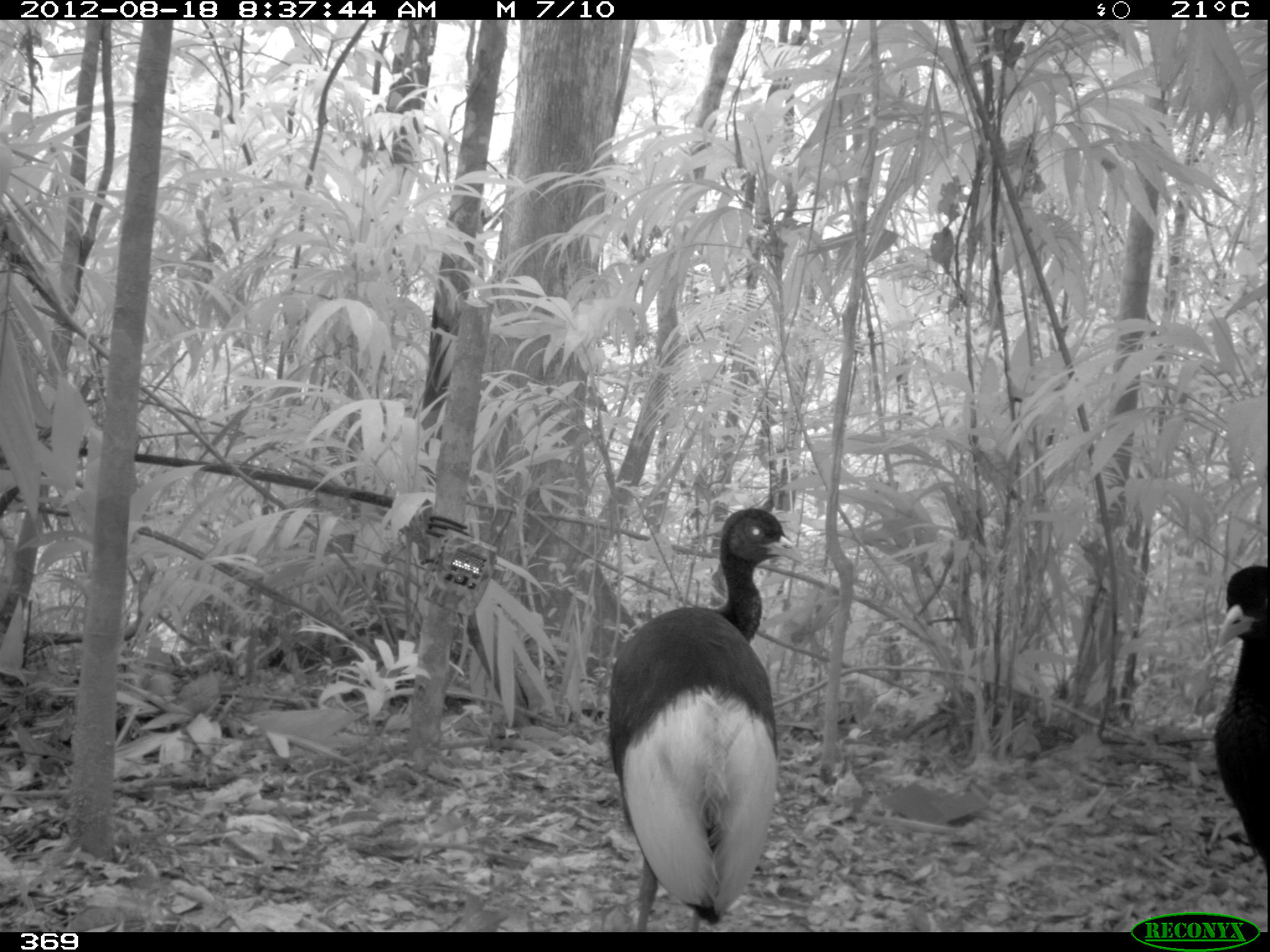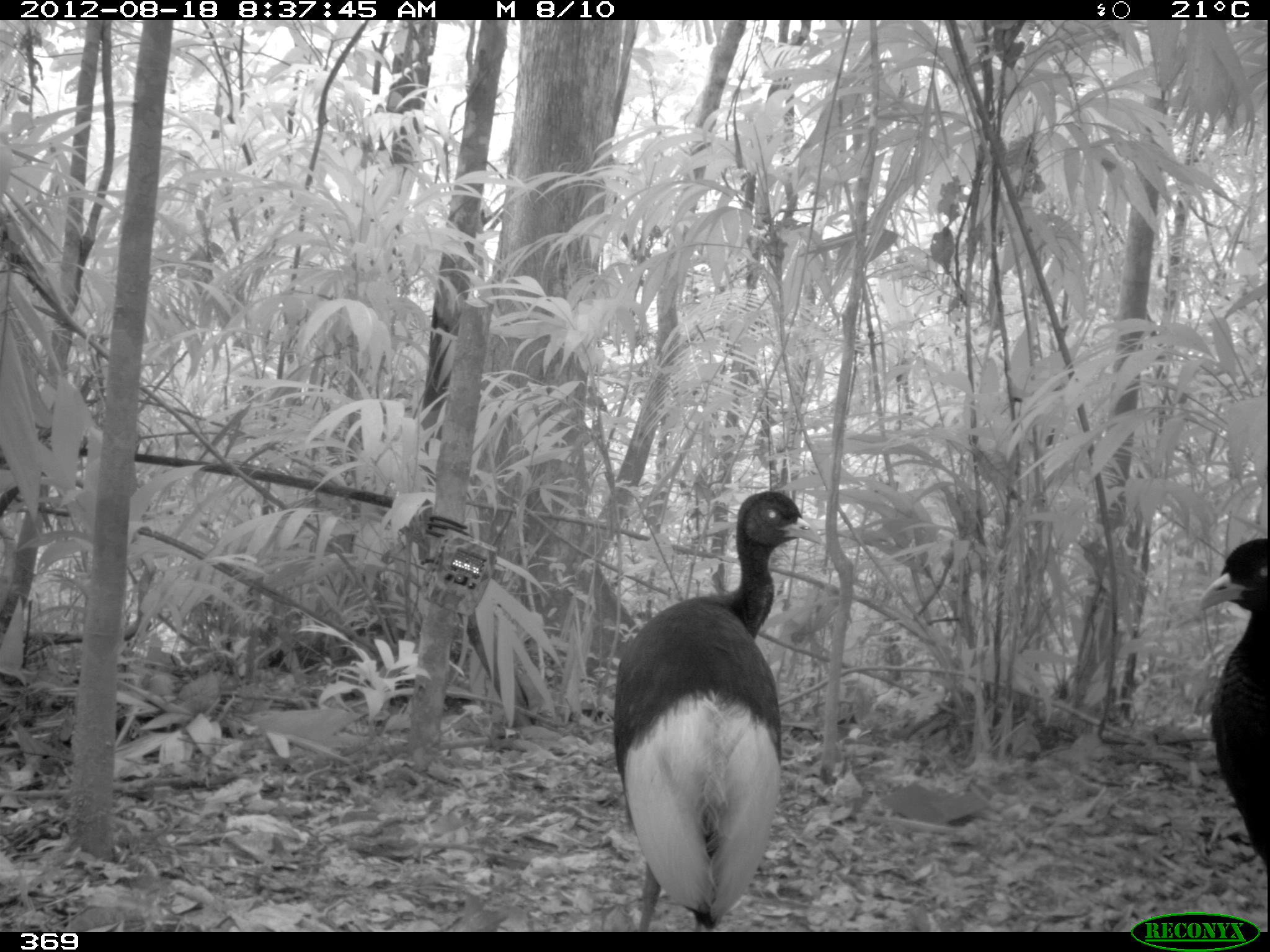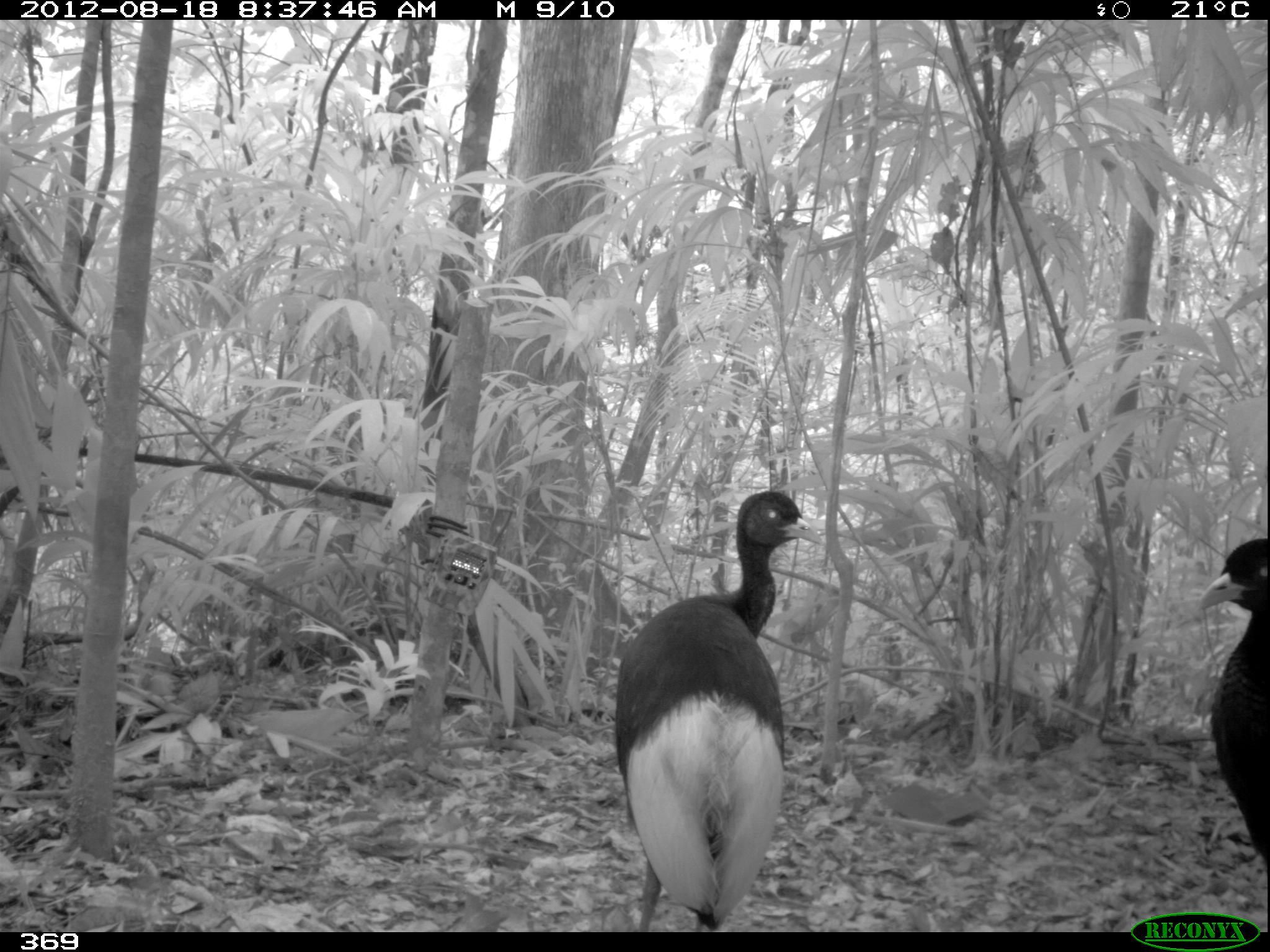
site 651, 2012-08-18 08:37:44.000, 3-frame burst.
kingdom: Animalia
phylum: Chordata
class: Aves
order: Gruiformes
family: Psophiidae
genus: Psophia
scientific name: Psophia leucoptera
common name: pale-winged trumpeter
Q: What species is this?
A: Psophia leucoptera (pale-winged trumpeter).